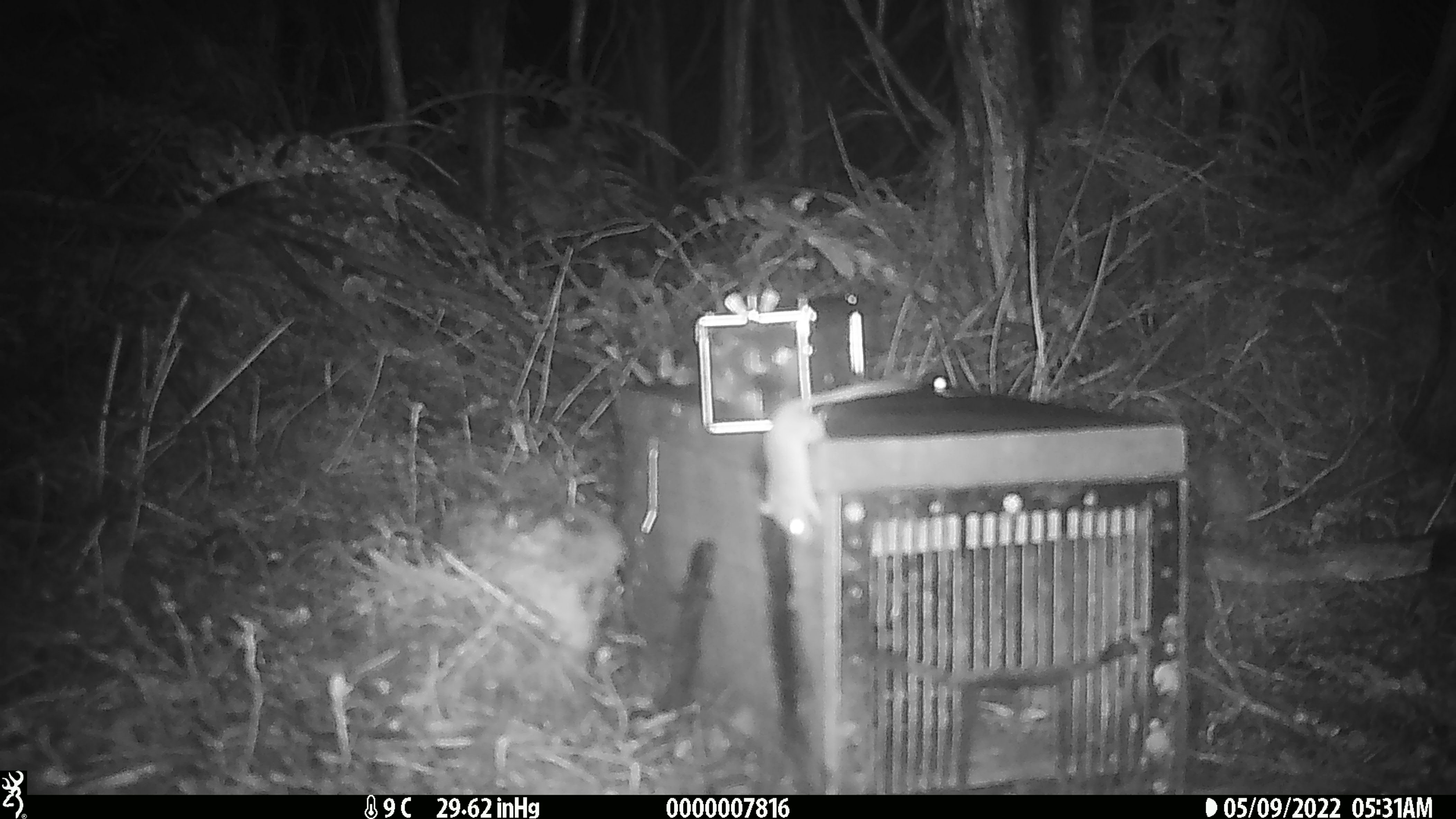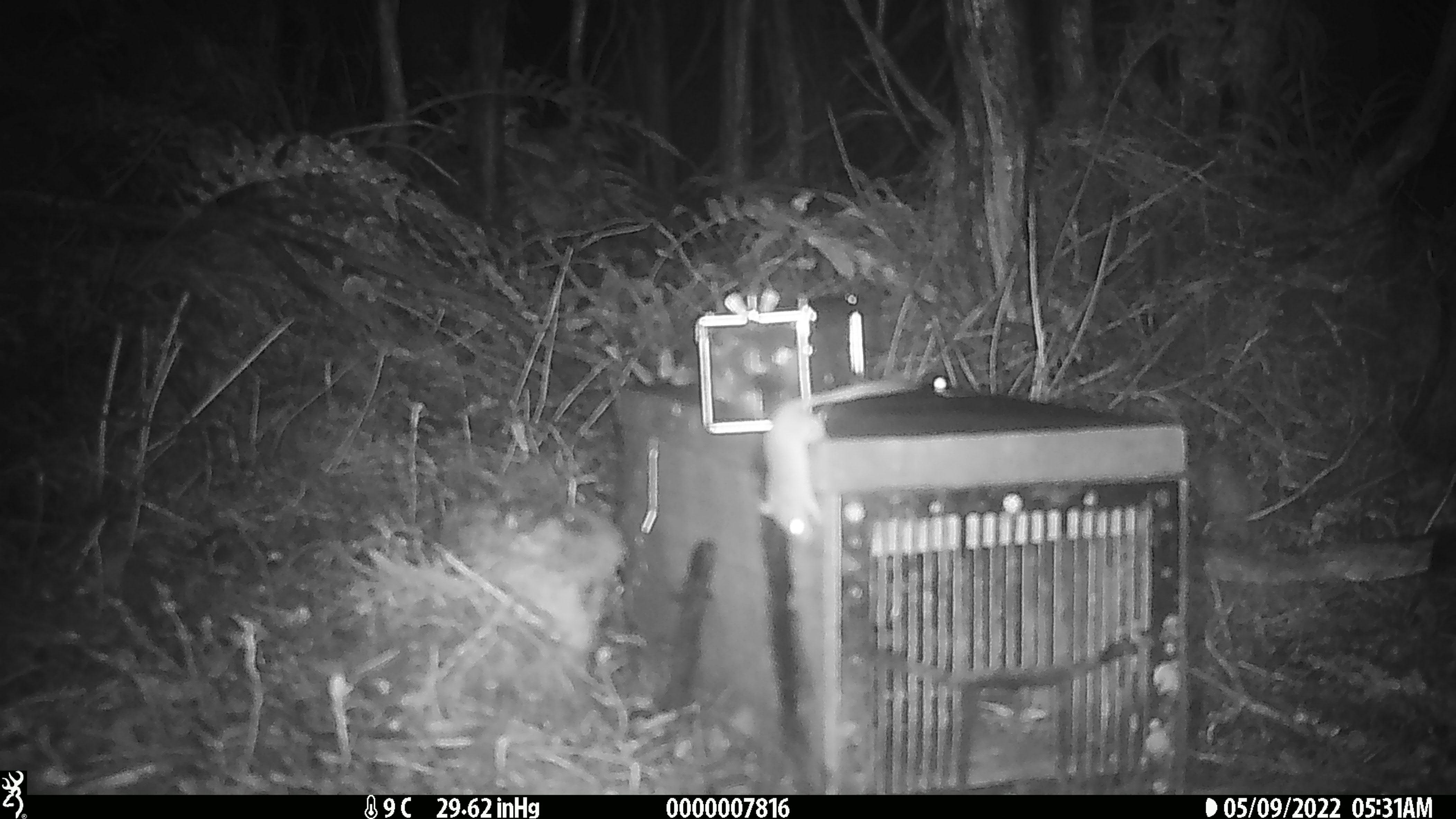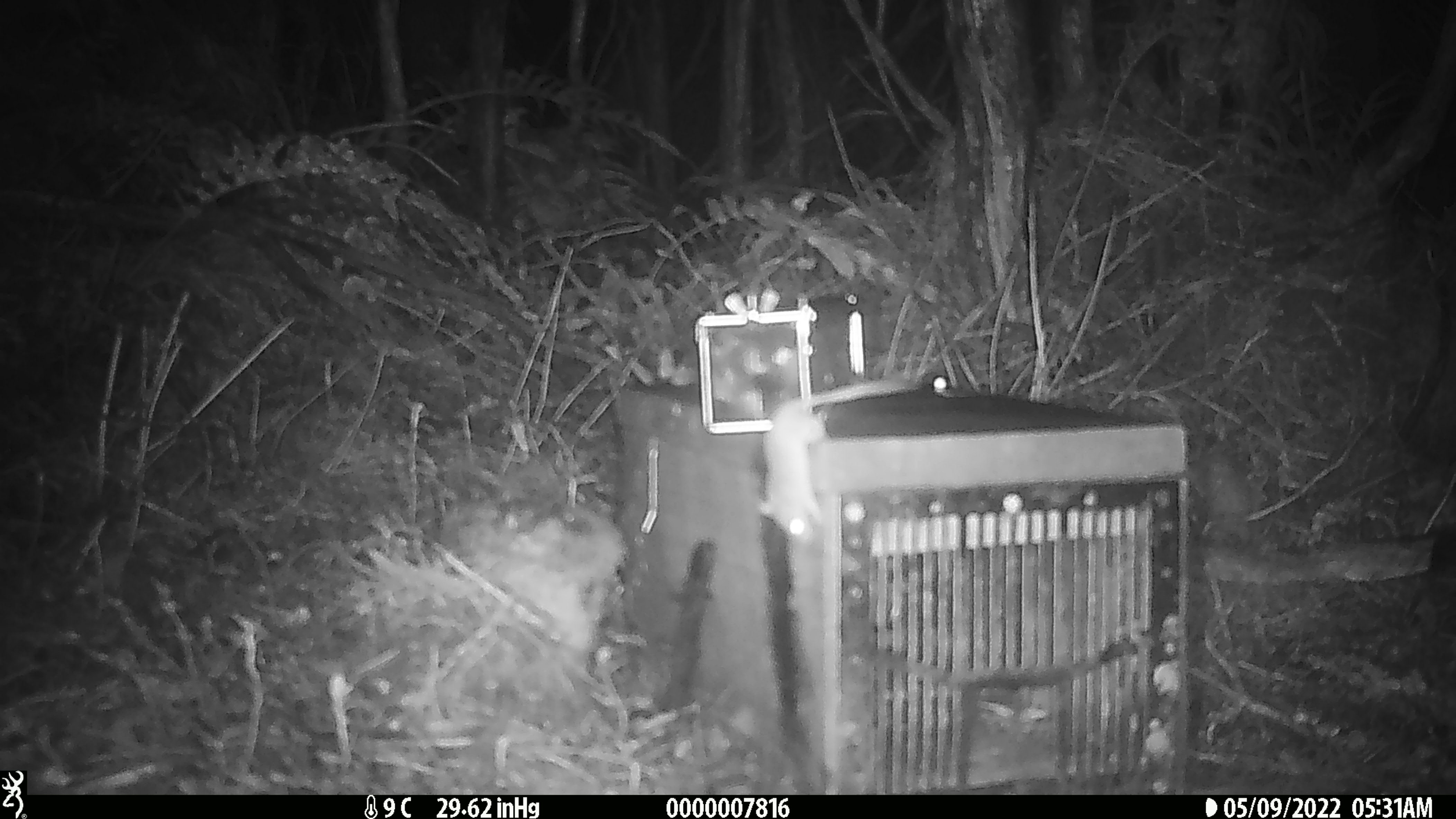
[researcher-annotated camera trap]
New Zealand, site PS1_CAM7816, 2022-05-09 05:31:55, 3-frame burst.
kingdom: Animalia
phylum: Chordata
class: Mammalia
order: Rodentia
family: Muridae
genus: Mus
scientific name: Mus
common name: mouse